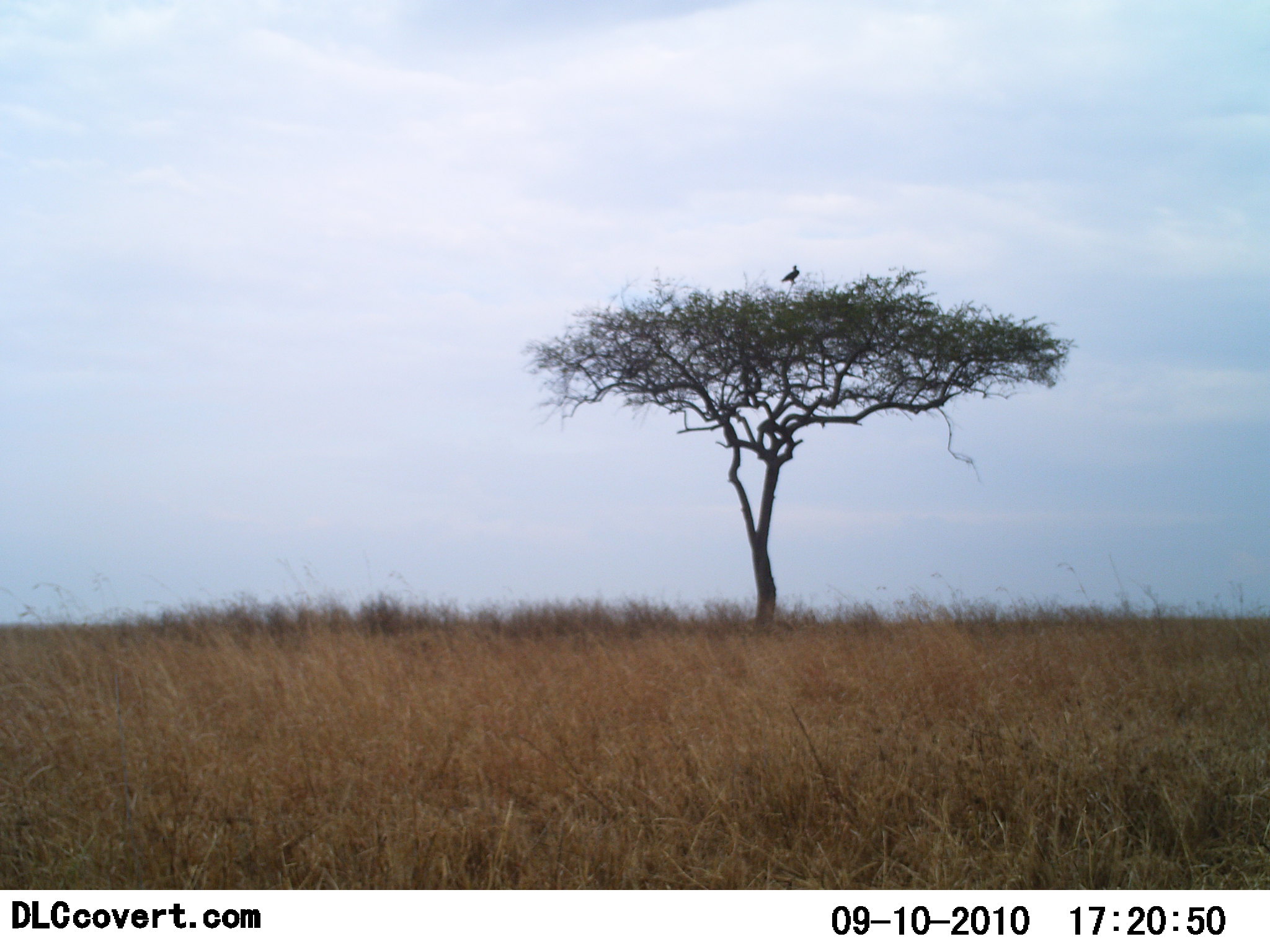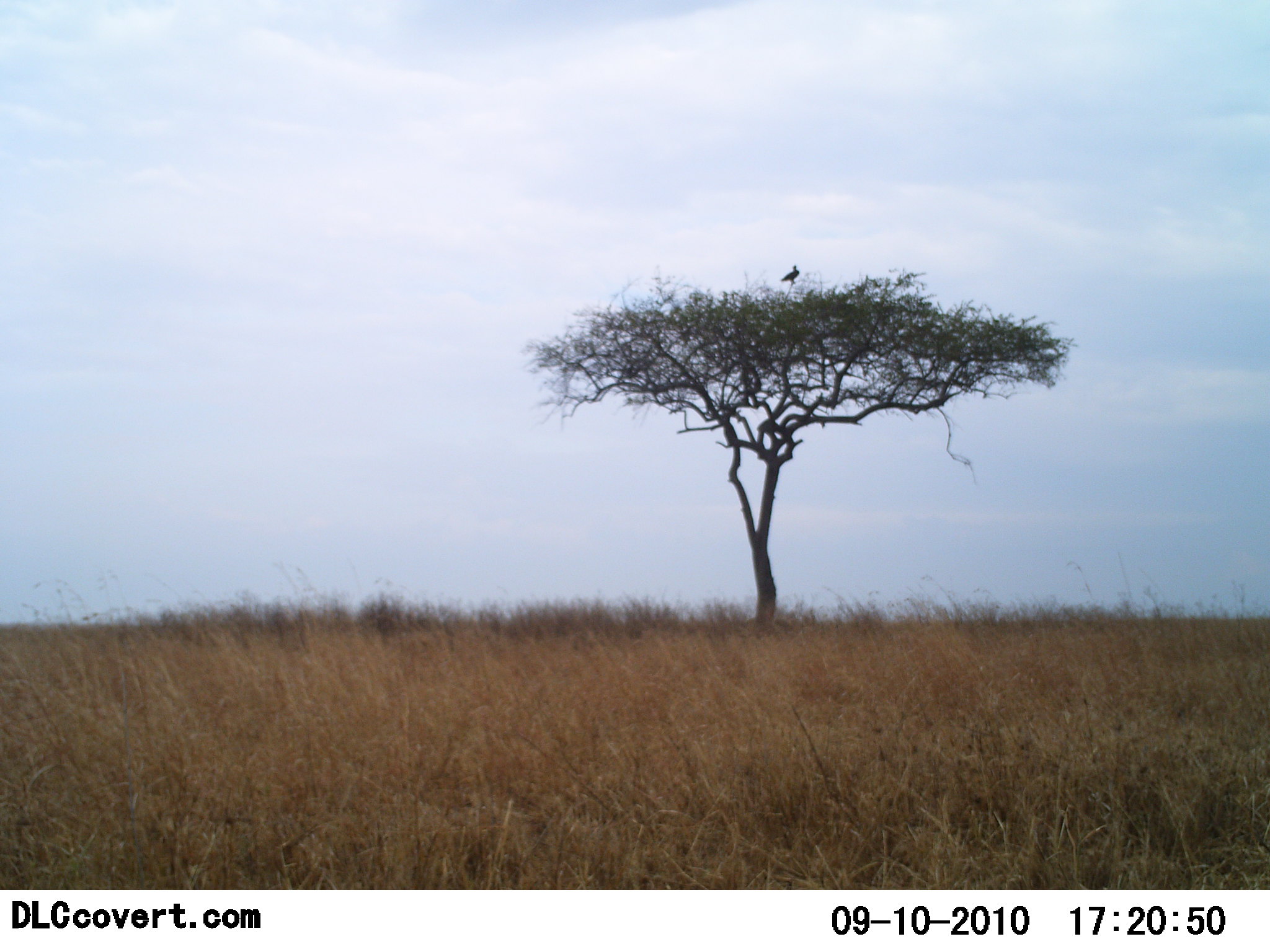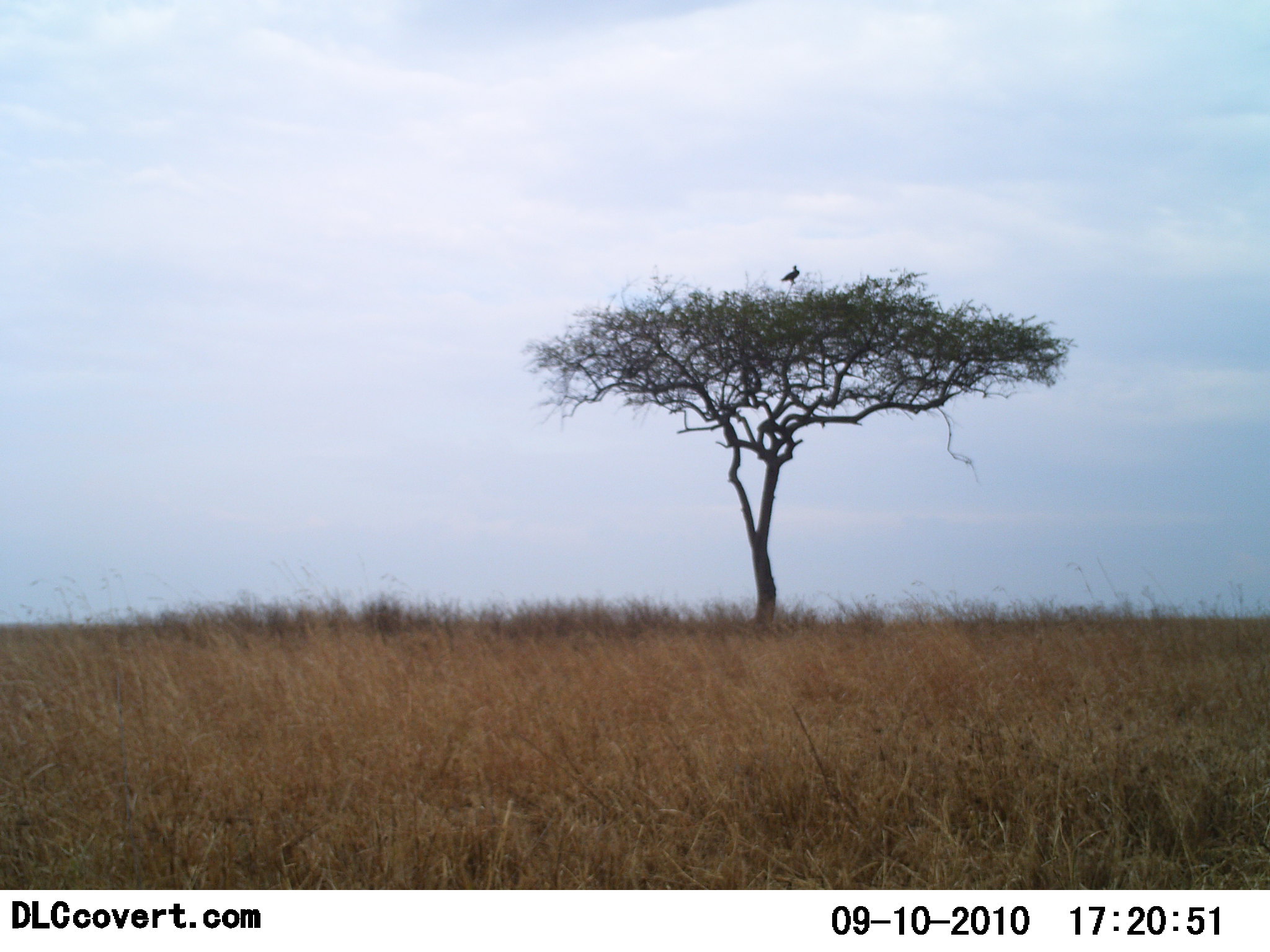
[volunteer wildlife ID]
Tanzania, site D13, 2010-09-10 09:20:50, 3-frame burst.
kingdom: Animalia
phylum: Chordata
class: Aves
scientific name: Aves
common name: bird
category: otherbird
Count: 1.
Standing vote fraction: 87%.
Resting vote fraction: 13%.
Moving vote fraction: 0%.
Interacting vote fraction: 0%.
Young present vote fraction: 0%.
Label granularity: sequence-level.